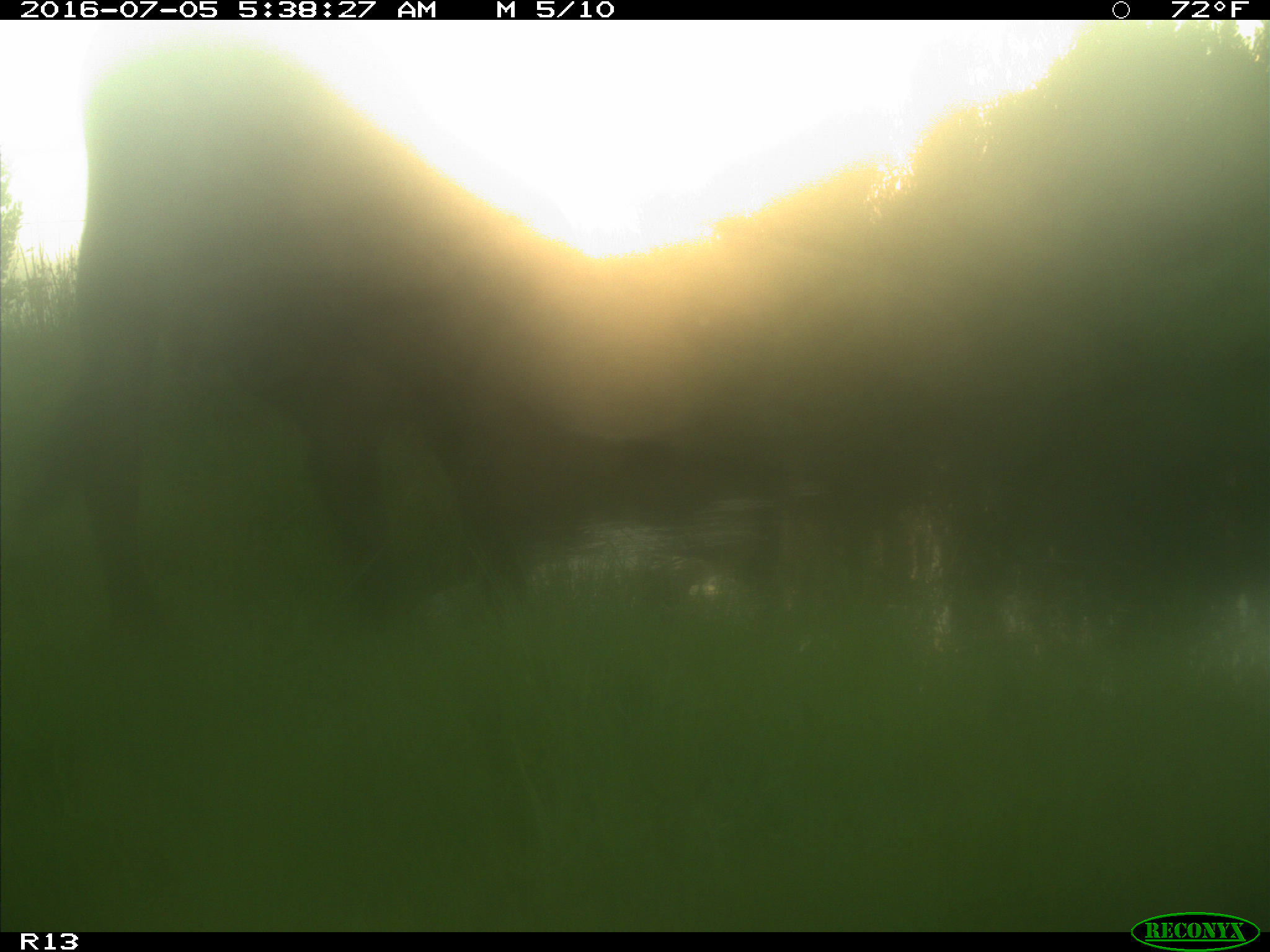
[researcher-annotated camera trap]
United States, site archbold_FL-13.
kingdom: Animalia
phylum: Chordata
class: Mammalia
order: Artiodactyla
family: Bovidae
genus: Bos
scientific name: Bos taurus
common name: domestic cow